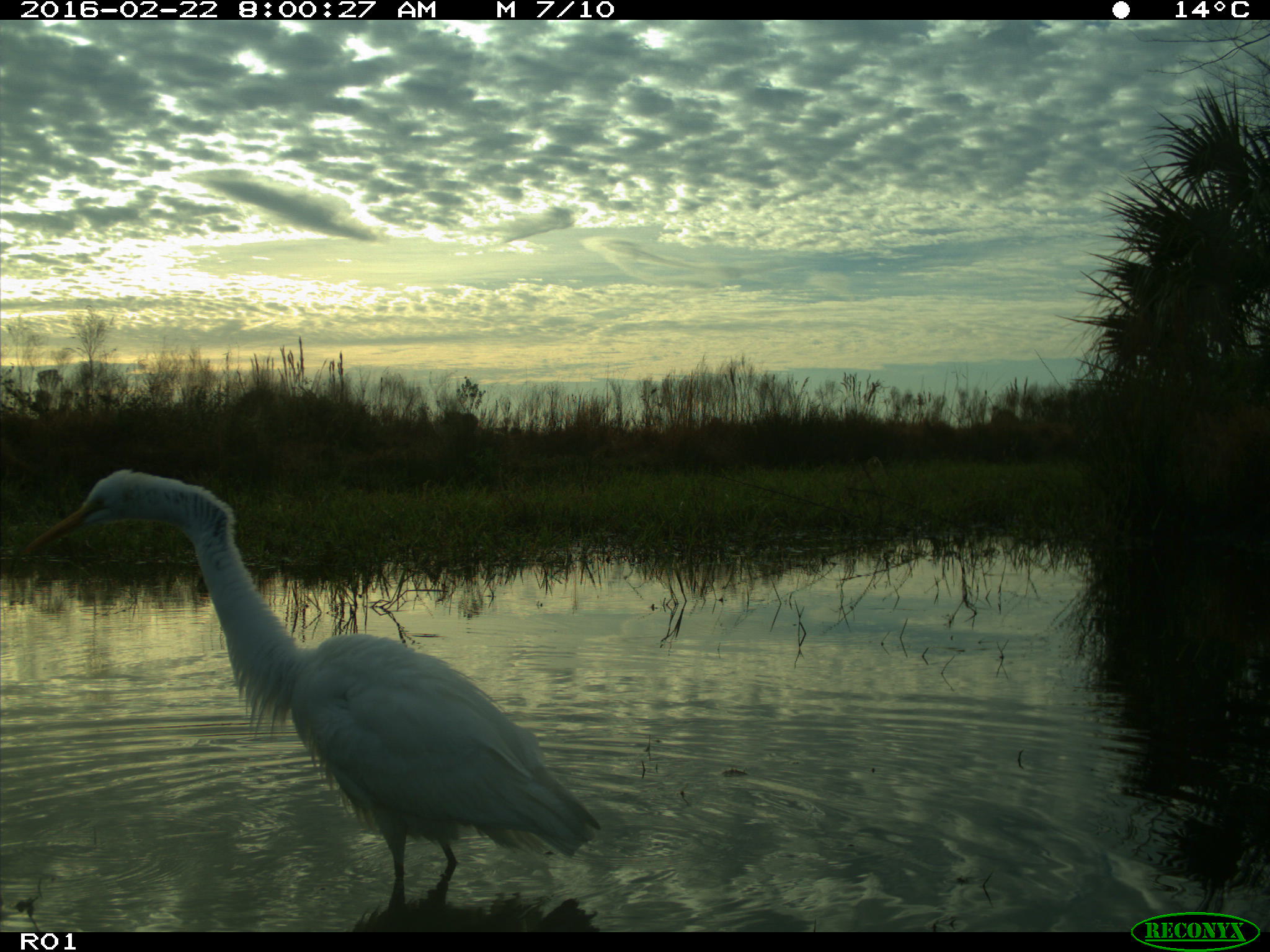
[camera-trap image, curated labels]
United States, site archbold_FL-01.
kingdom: Animalia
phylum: Chordata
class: Aves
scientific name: Aves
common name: birds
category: unidentified bird